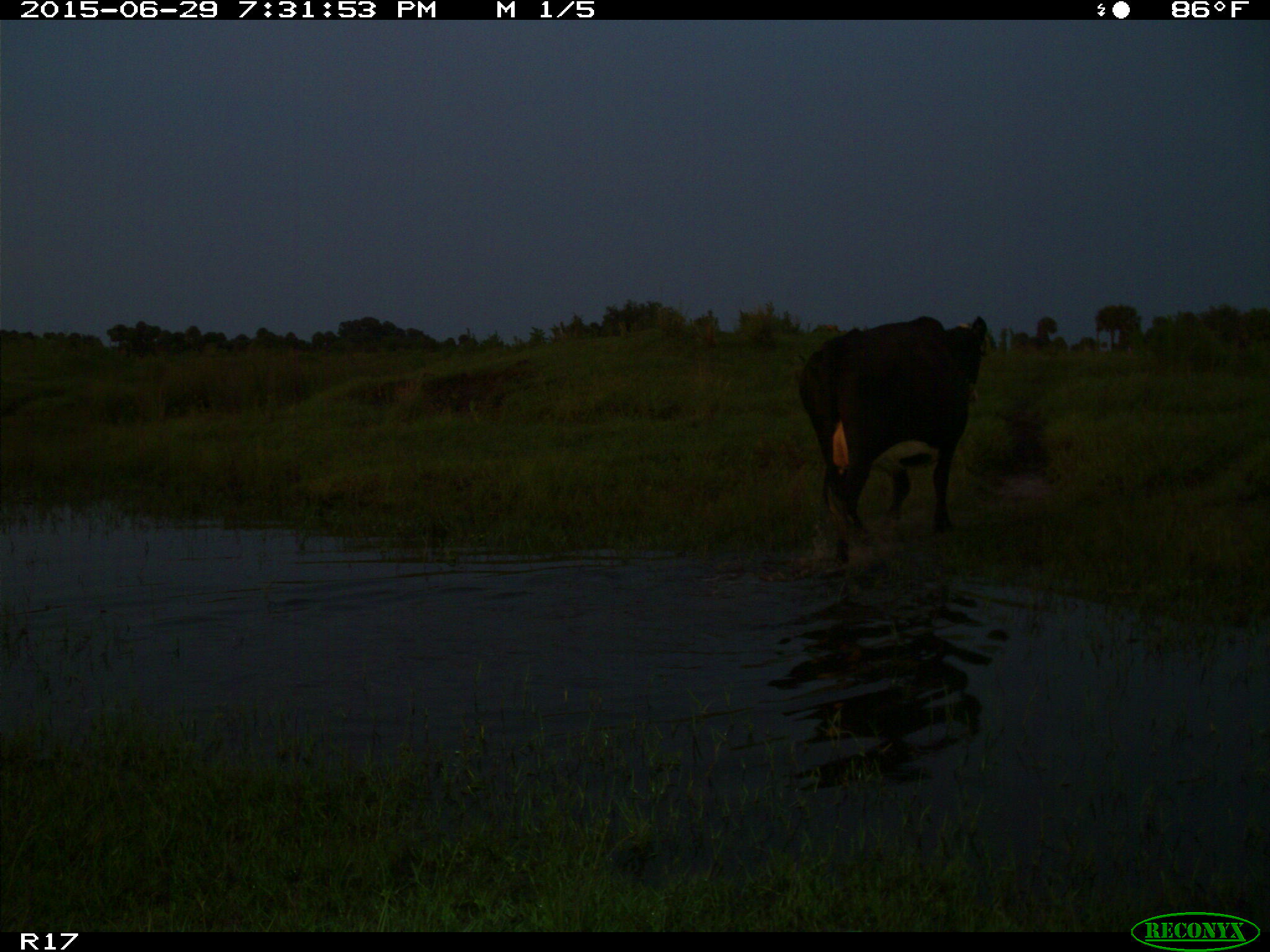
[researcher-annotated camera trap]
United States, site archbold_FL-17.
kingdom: Animalia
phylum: Chordata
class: Mammalia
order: Artiodactyla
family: Bovidae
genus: Bos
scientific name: Bos taurus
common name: domestic cow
Bos taurus (domestic cow).